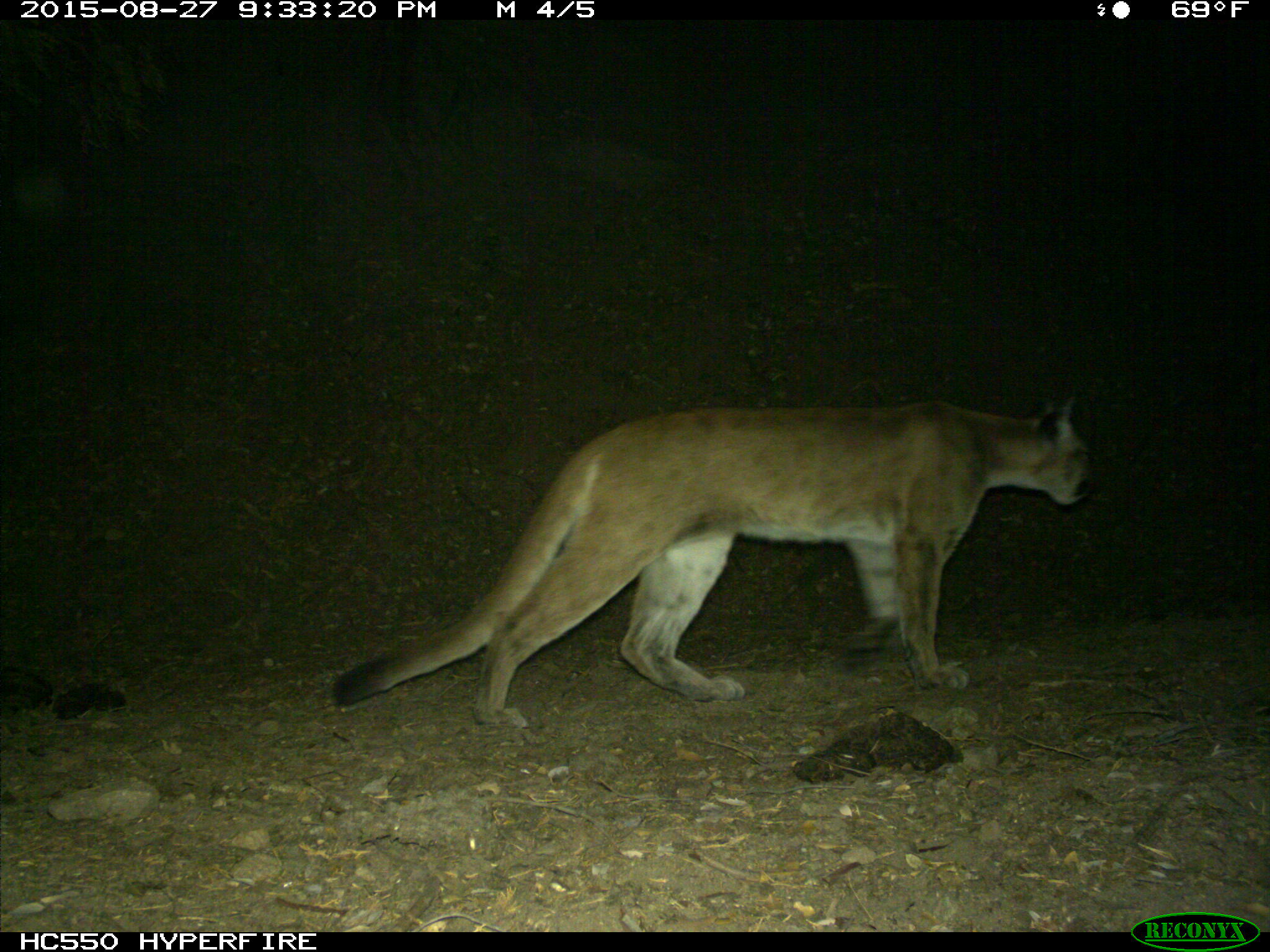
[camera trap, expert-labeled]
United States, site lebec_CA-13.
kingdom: Animalia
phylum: Chordata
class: Mammalia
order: Carnivora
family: Felidae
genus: Puma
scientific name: Puma concolor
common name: mountain lion